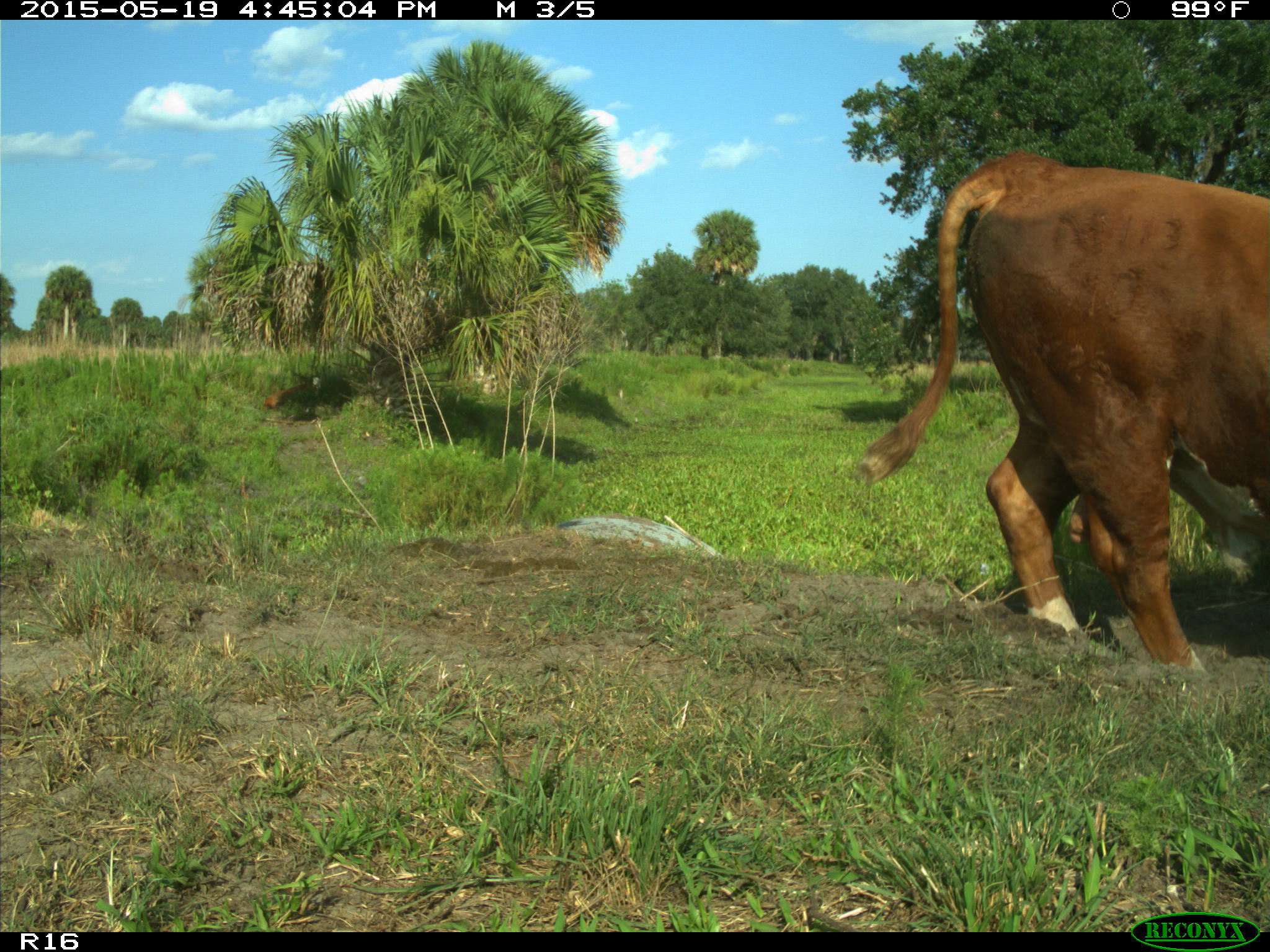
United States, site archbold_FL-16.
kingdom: Animalia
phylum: Chordata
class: Mammalia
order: Artiodactyla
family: Bovidae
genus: Bos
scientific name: Bos taurus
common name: domestic cow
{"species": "Bos taurus (domestic cow)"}